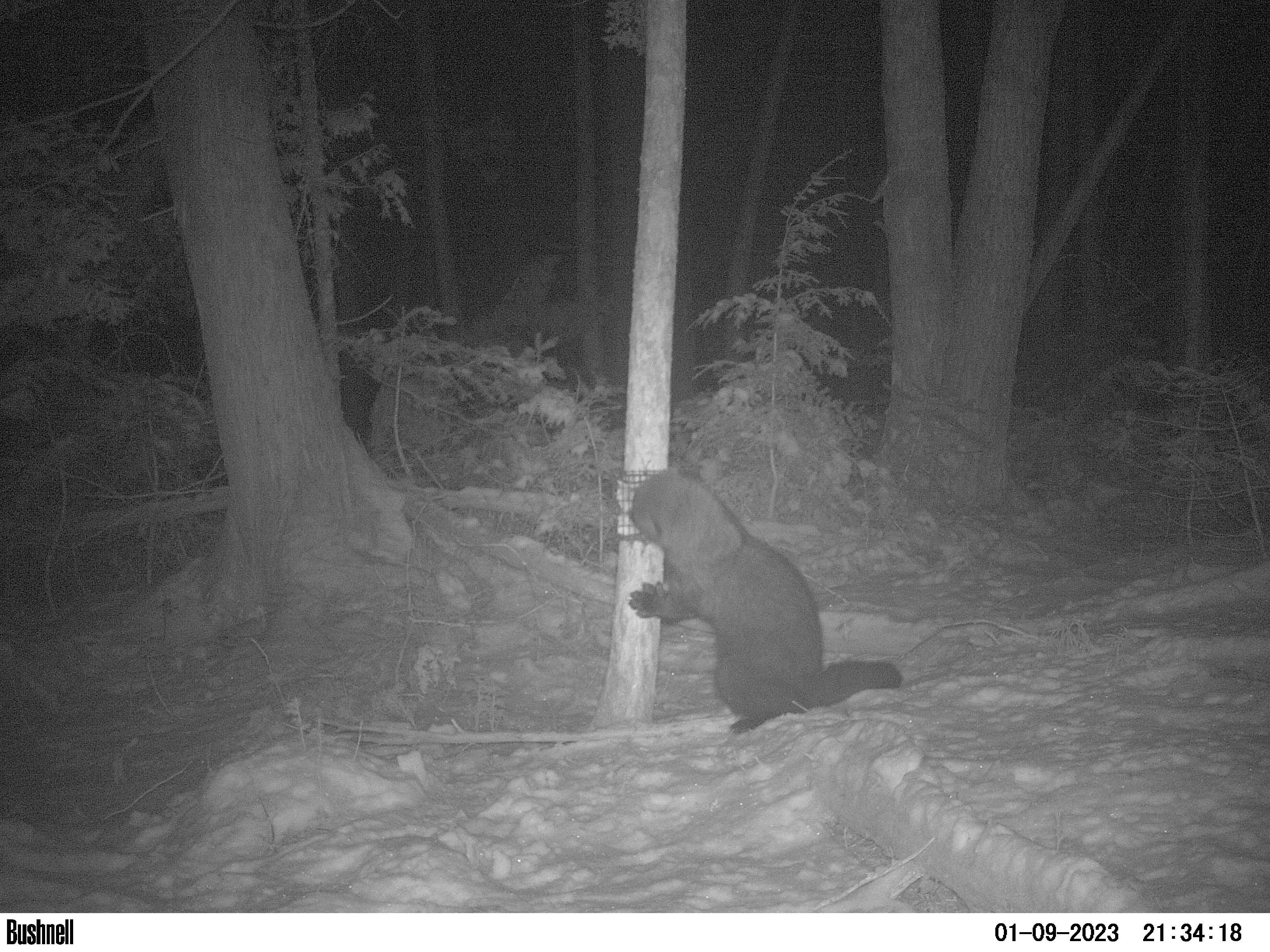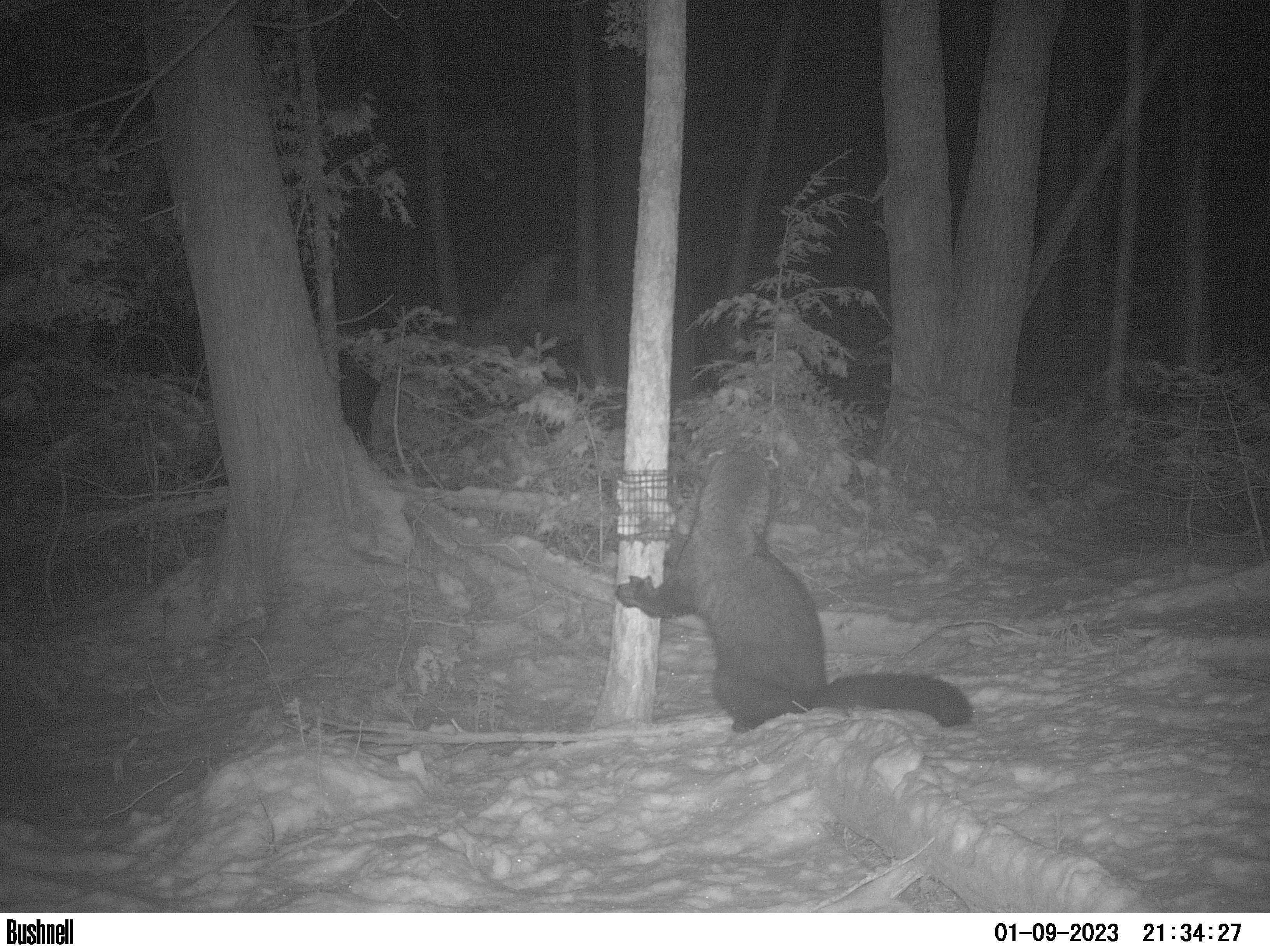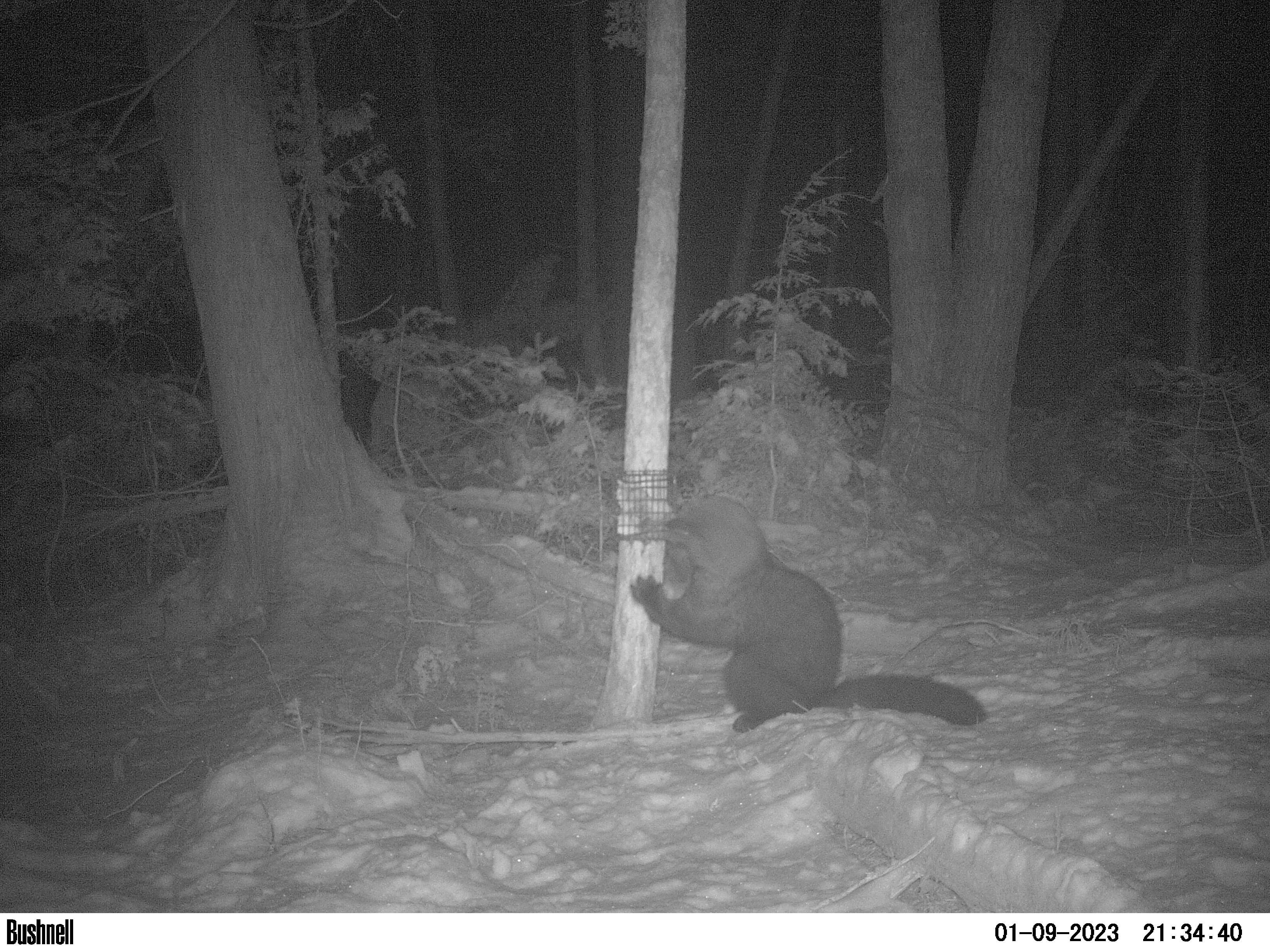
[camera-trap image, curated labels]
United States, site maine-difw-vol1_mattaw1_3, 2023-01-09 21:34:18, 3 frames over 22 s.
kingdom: Animalia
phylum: Chordata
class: Mammalia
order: Carnivora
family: Mustelidae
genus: Pekania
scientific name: Pekania pennanti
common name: fisher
Fisher (Pekania pennanti).